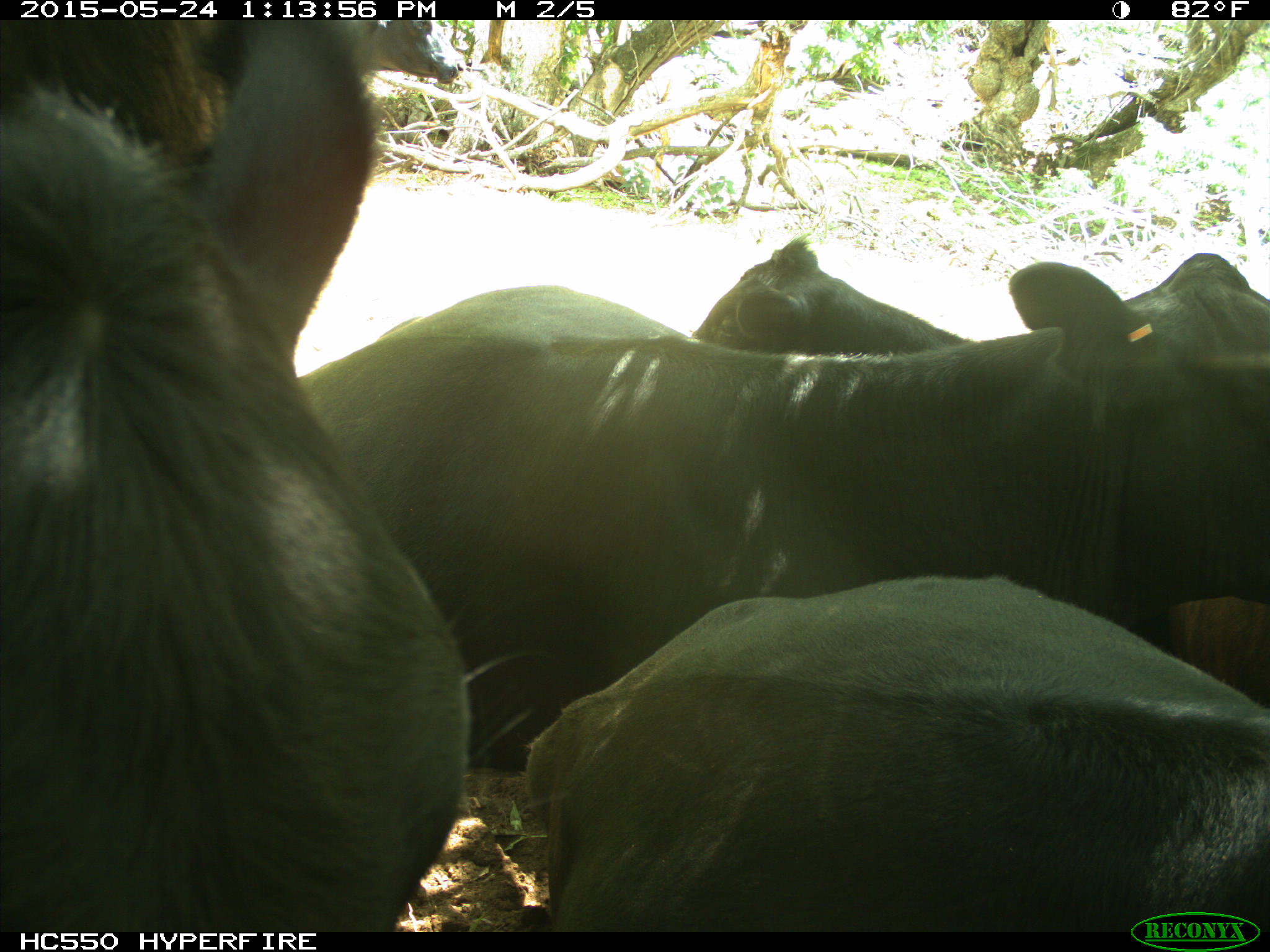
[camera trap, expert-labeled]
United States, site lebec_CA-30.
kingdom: Animalia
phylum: Chordata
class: Mammalia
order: Artiodactyla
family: Bovidae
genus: Bos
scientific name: Bos taurus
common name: domestic cow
Bos taurus (domestic cow).